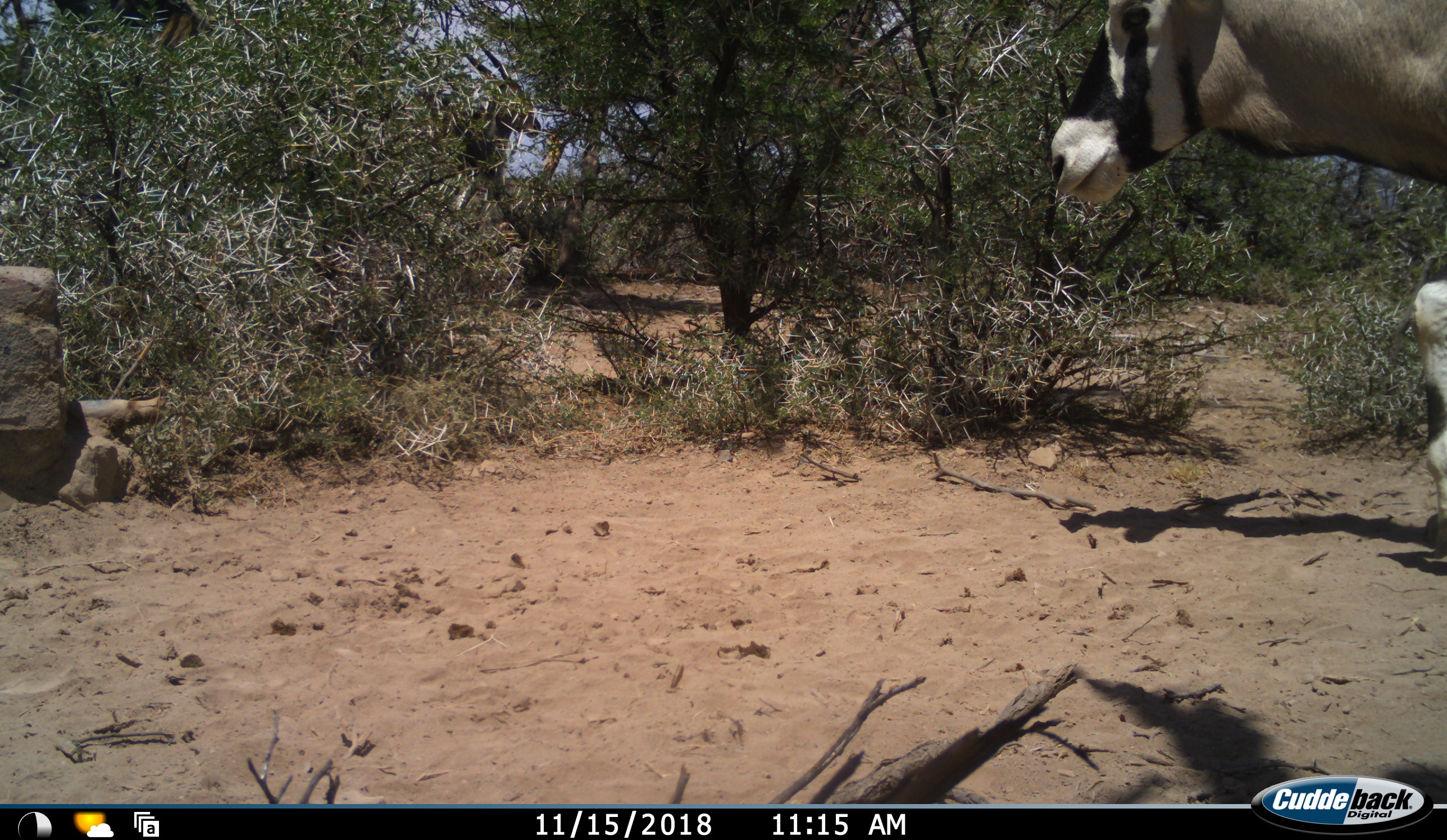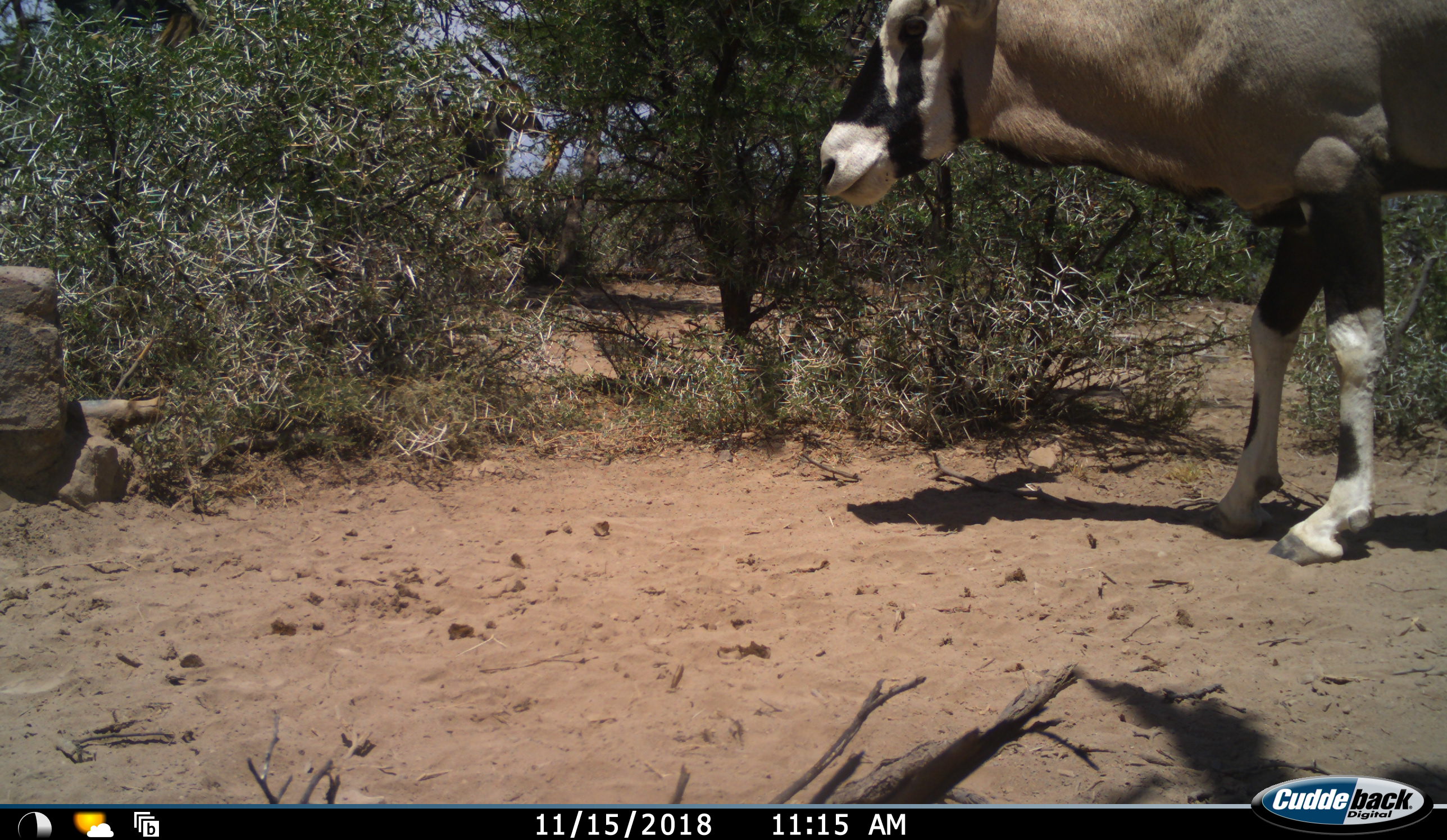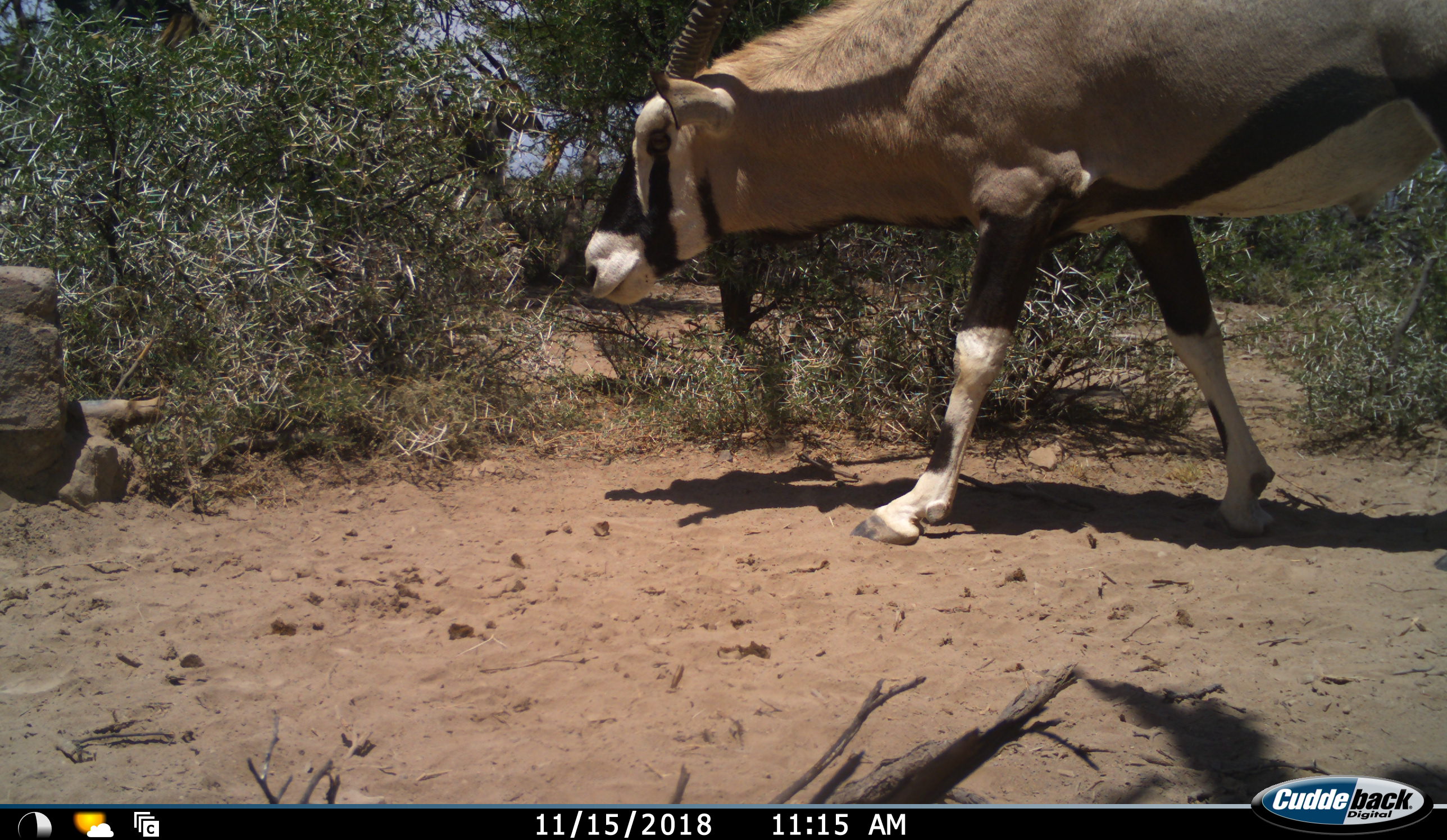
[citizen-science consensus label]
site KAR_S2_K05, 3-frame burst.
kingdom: Animalia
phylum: Chordata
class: Mammalia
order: Artiodactyla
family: Bovidae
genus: Oryx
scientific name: Oryx gazella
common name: gemsbok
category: oryx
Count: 1.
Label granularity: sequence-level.